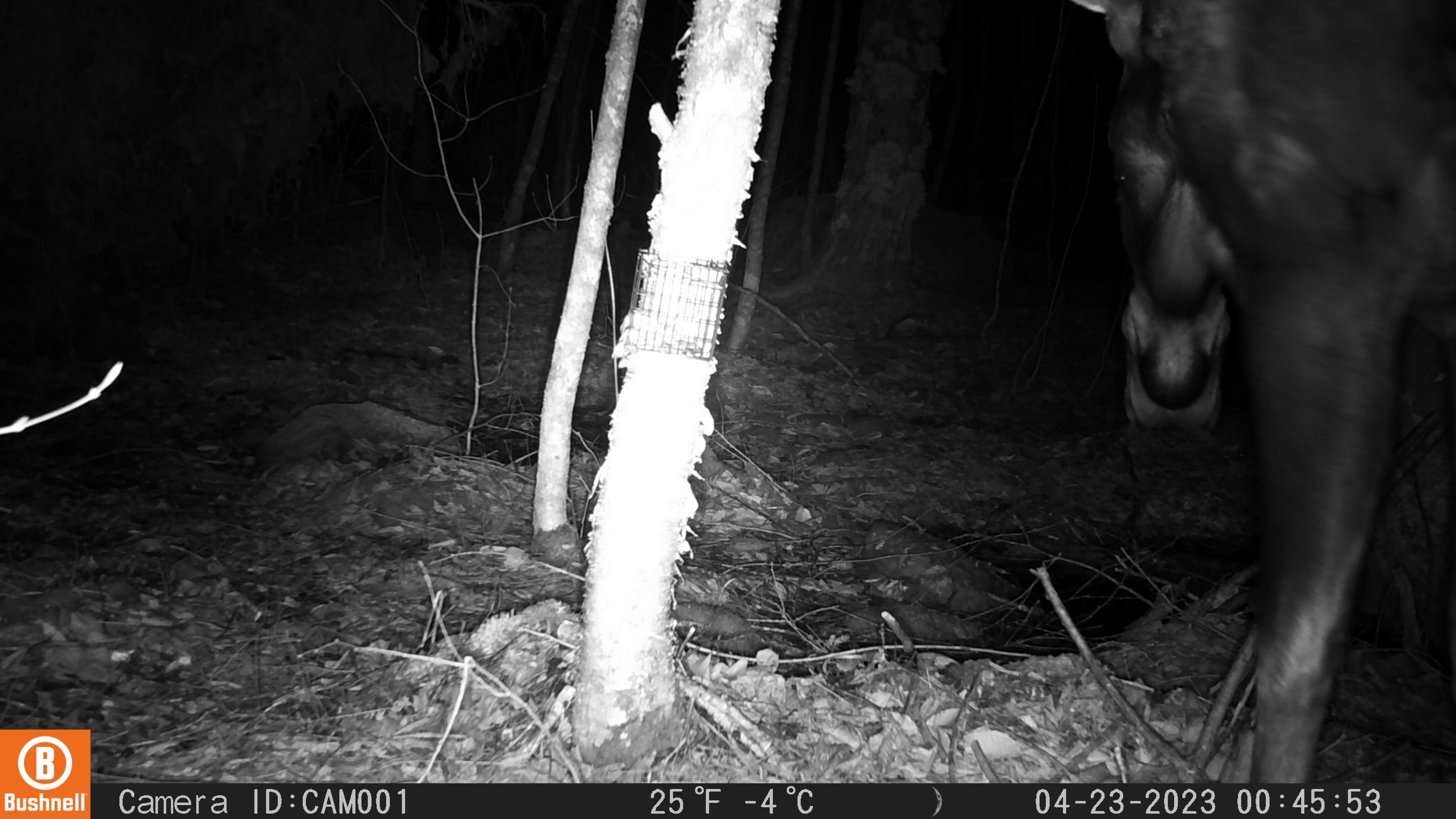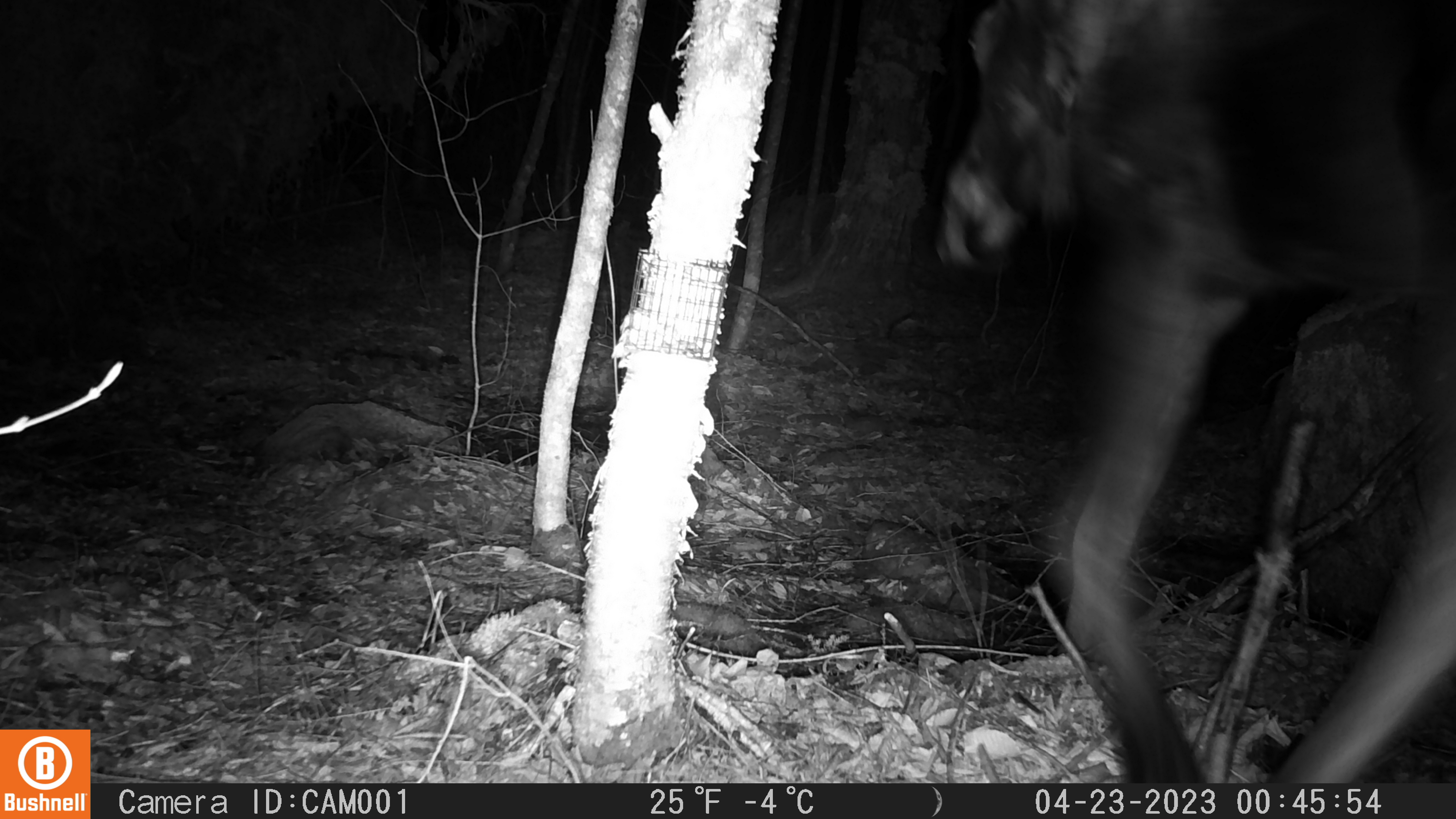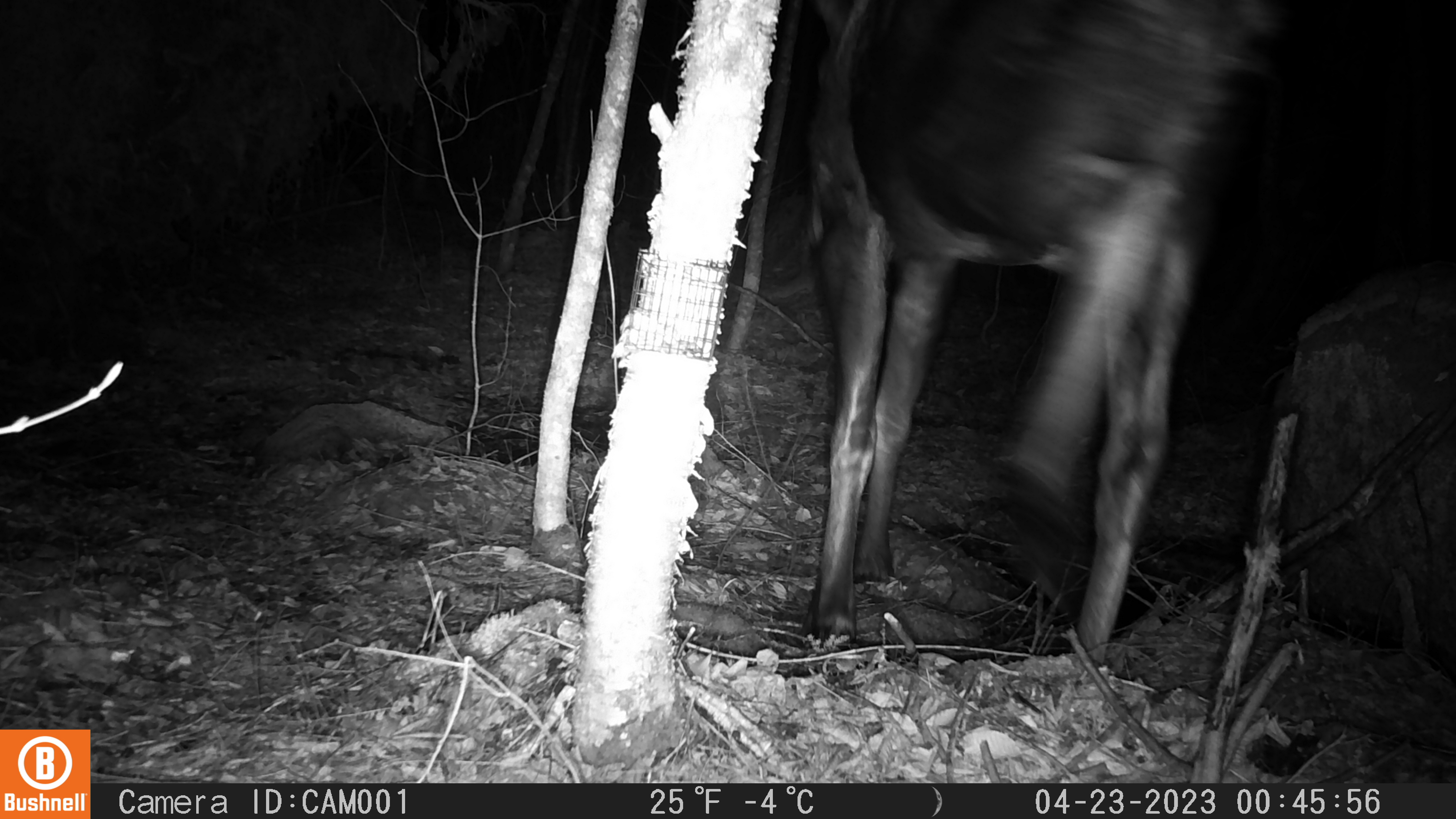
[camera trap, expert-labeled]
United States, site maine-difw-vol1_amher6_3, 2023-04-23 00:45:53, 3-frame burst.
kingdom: Animalia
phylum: Chordata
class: Mammalia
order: Artiodactyla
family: Cervidae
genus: Alces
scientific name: Alces alces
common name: moose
Moose (Alces alces).